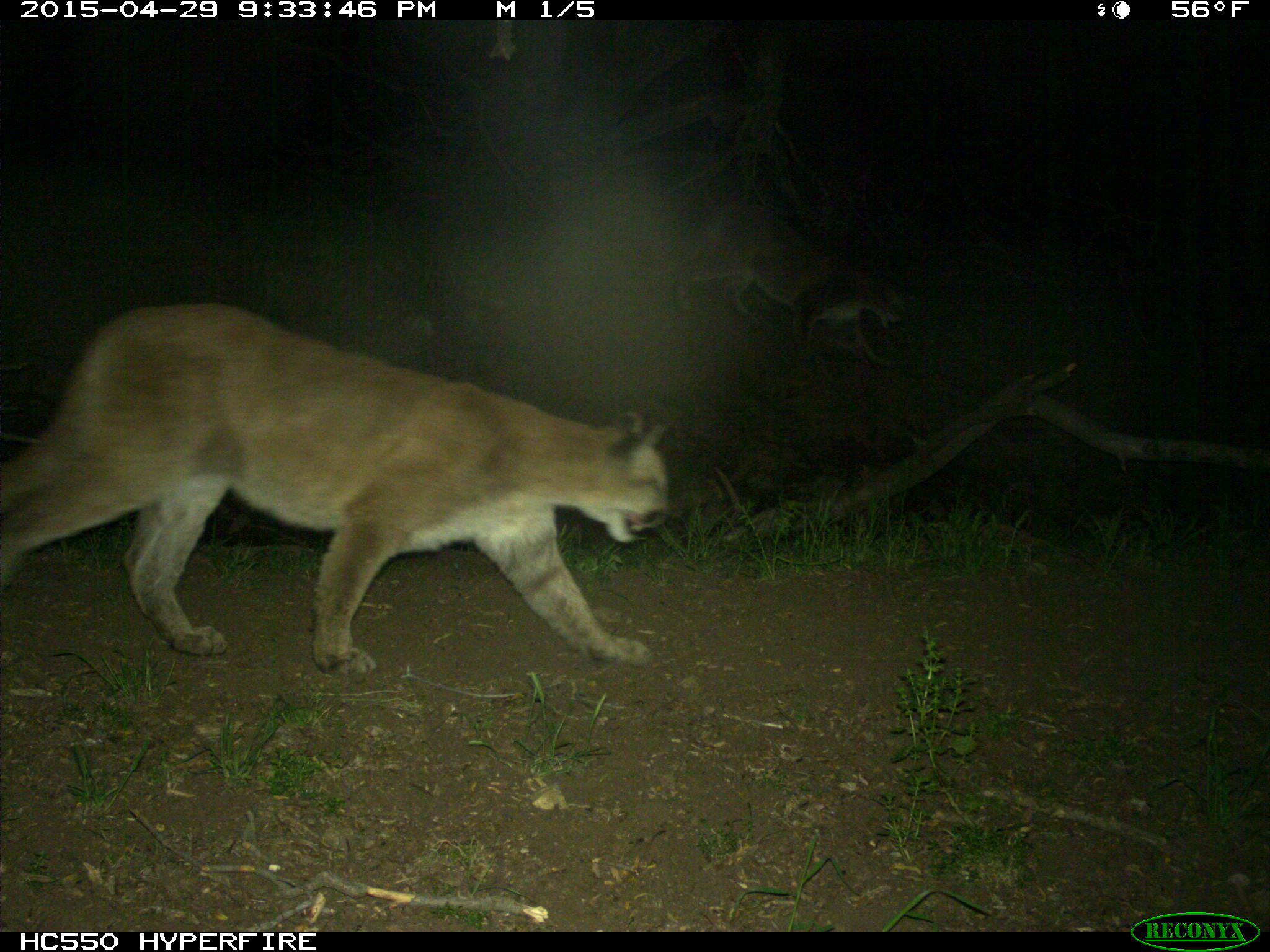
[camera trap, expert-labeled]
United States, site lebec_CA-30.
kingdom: Animalia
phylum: Chordata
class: Mammalia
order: Carnivora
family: Felidae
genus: Puma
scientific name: Puma concolor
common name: mountain lion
Puma concolor (mountain lion).